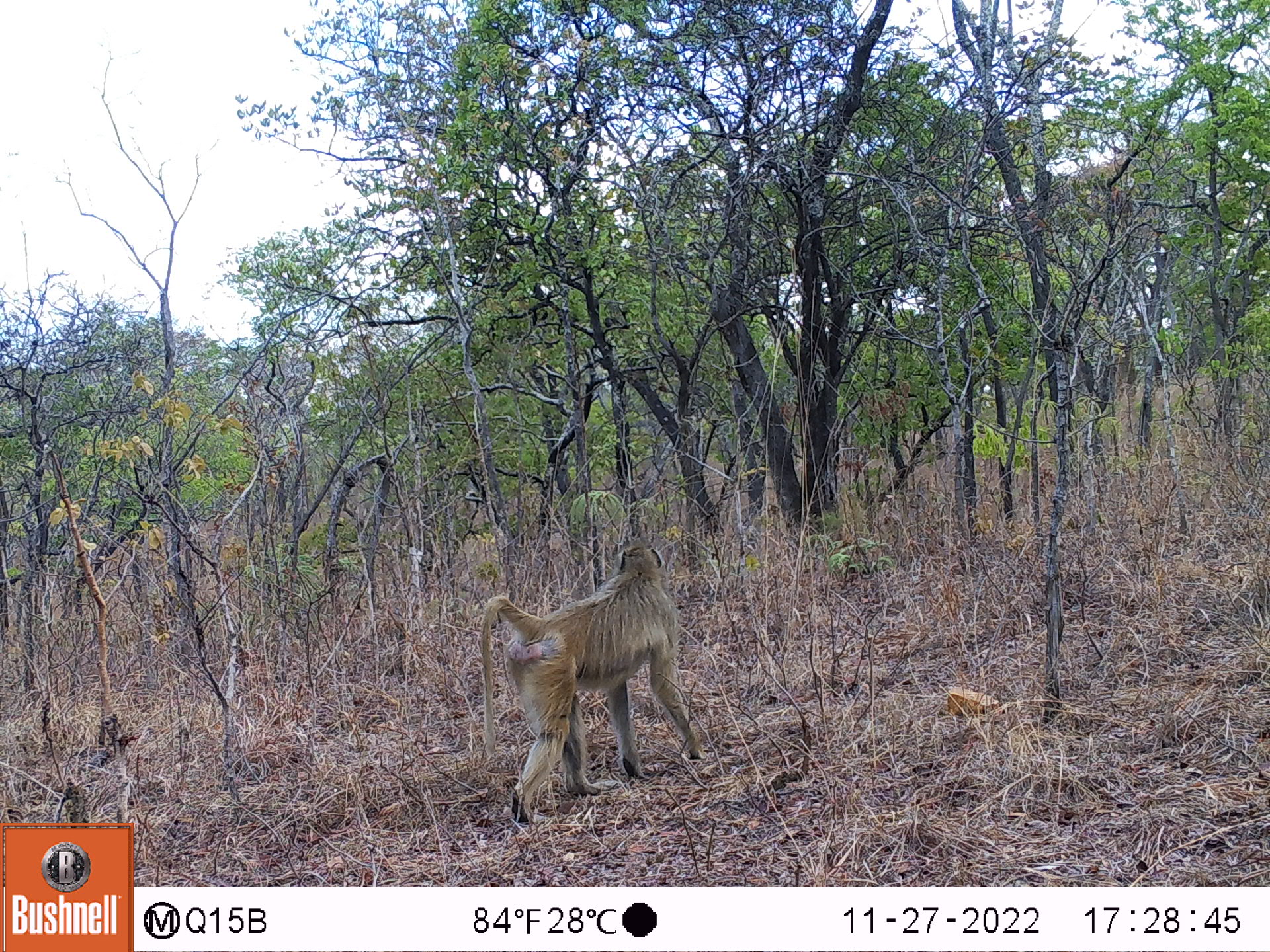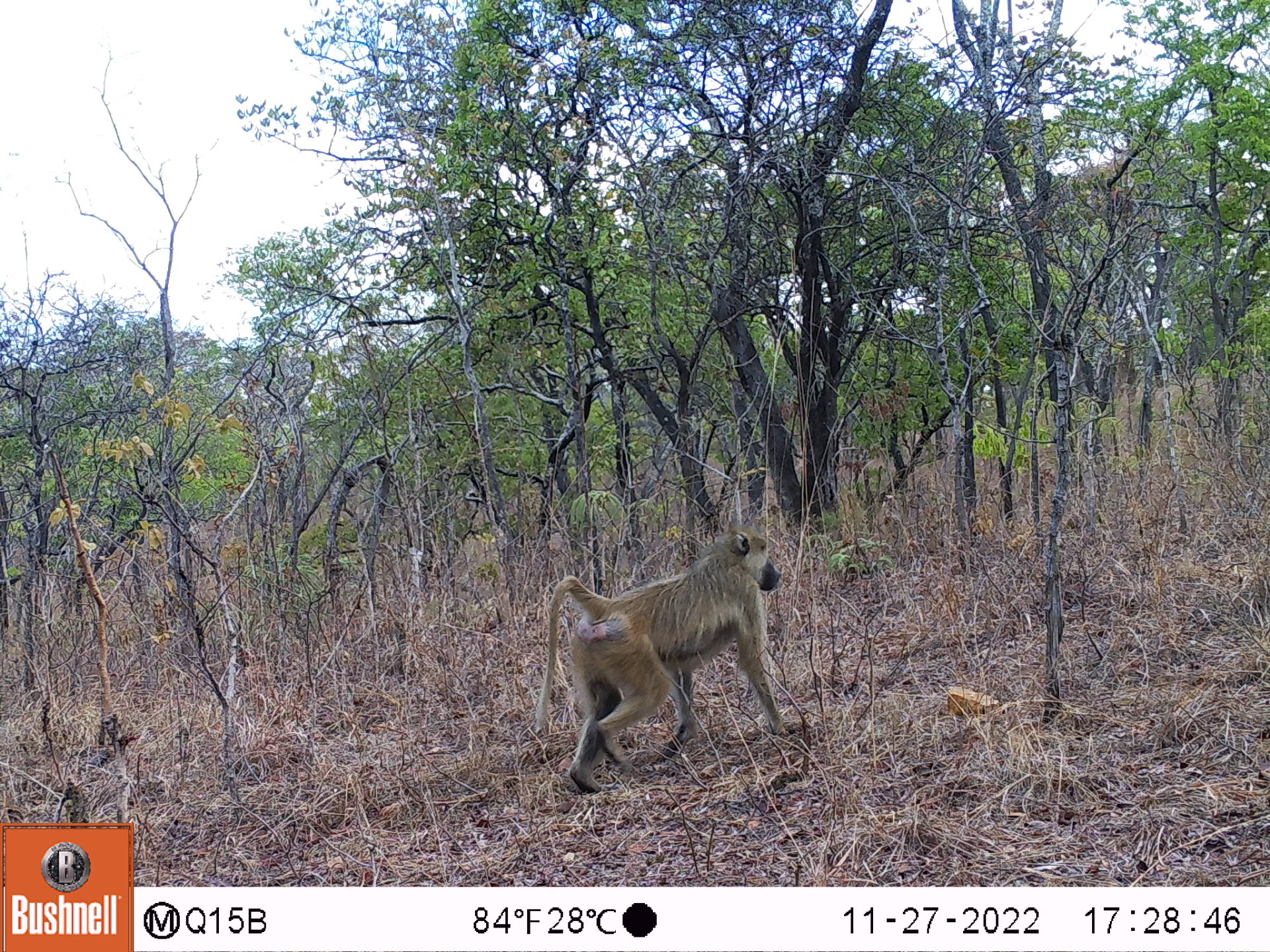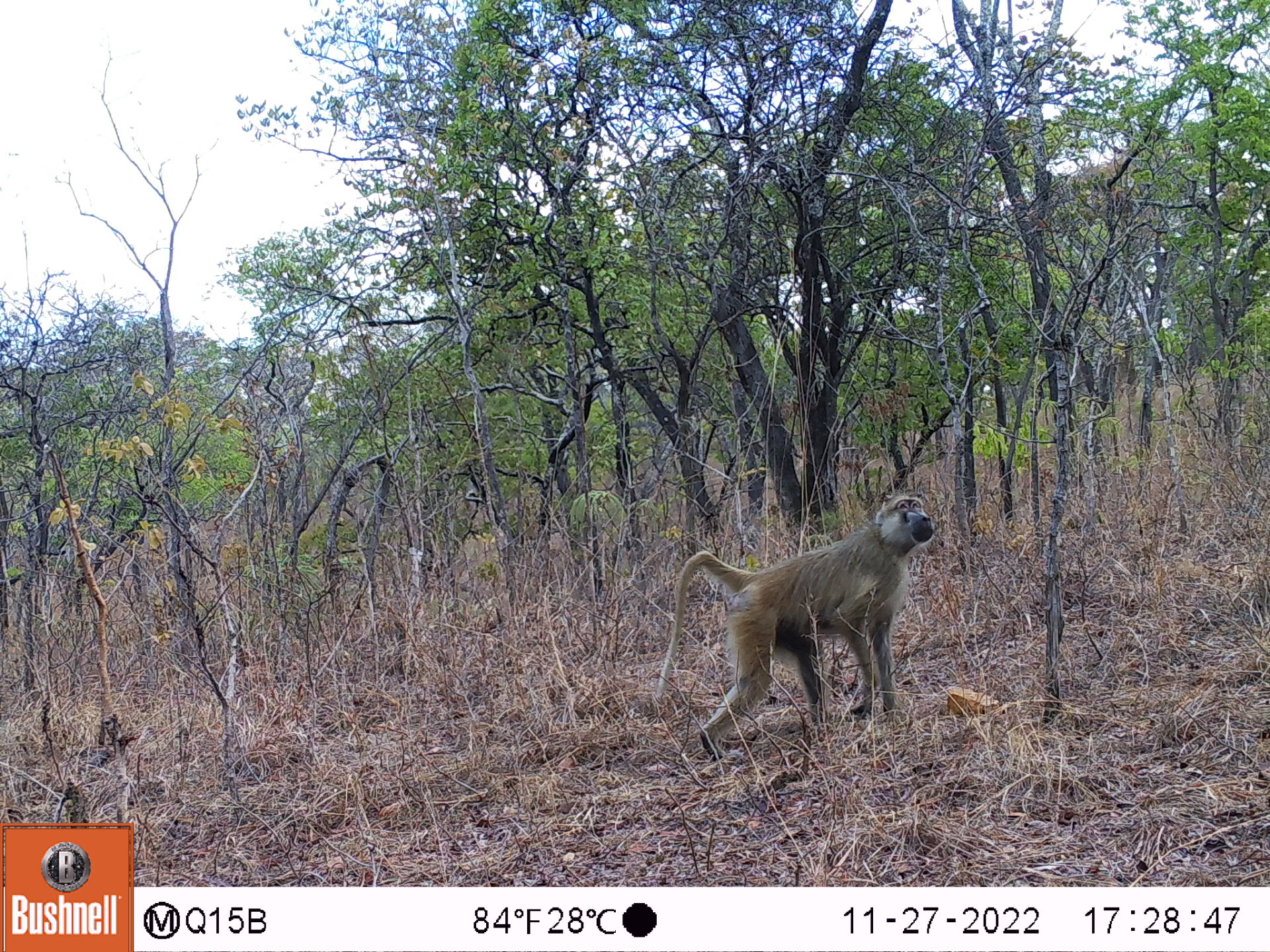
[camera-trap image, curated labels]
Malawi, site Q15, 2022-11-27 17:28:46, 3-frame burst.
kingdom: Animalia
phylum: Chordata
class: Mammalia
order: Primates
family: Cercopithecidae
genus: Papio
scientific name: Papio cynocephalus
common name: yellow baboon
Yellow baboon (Papio cynocephalus), count 1.